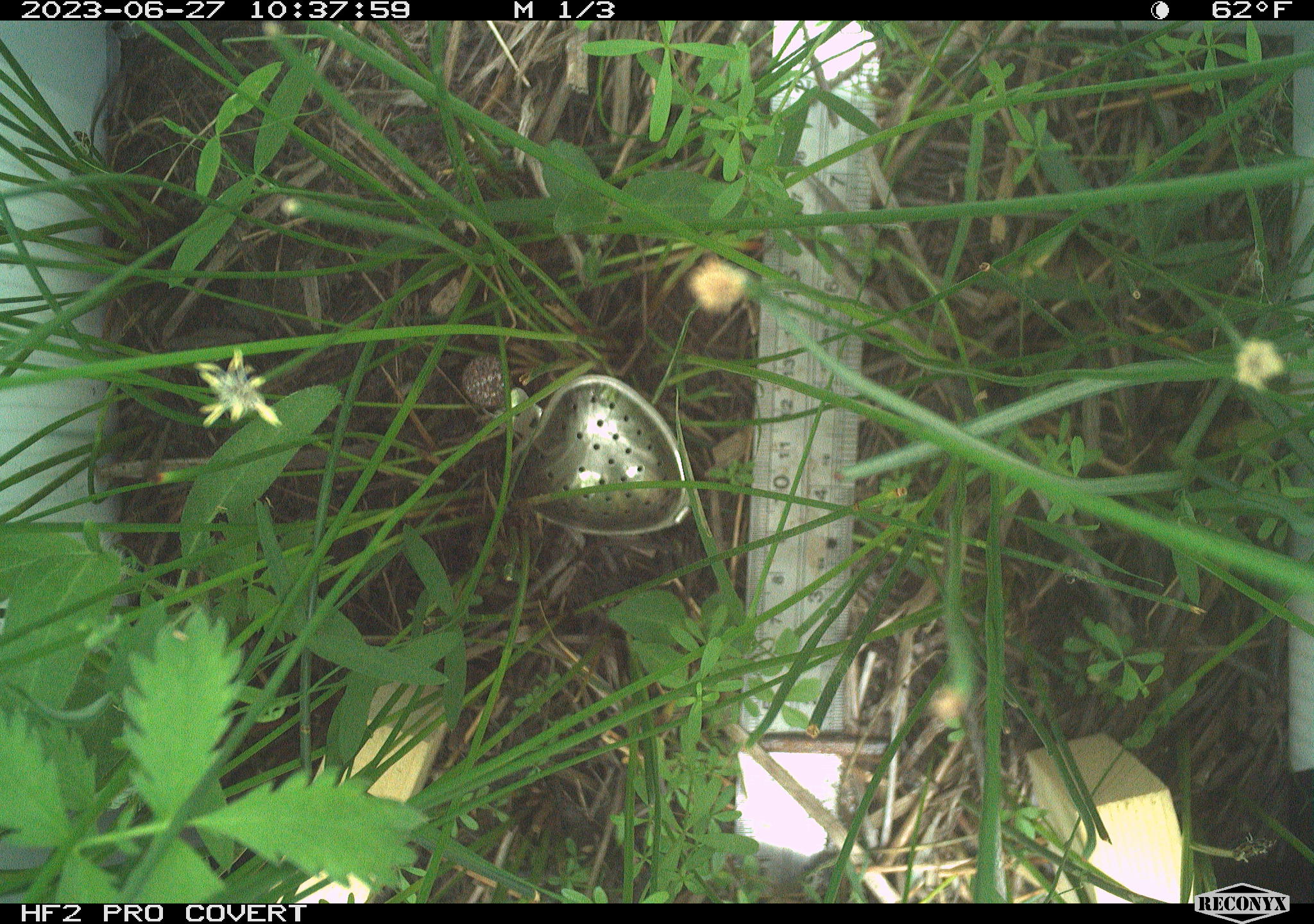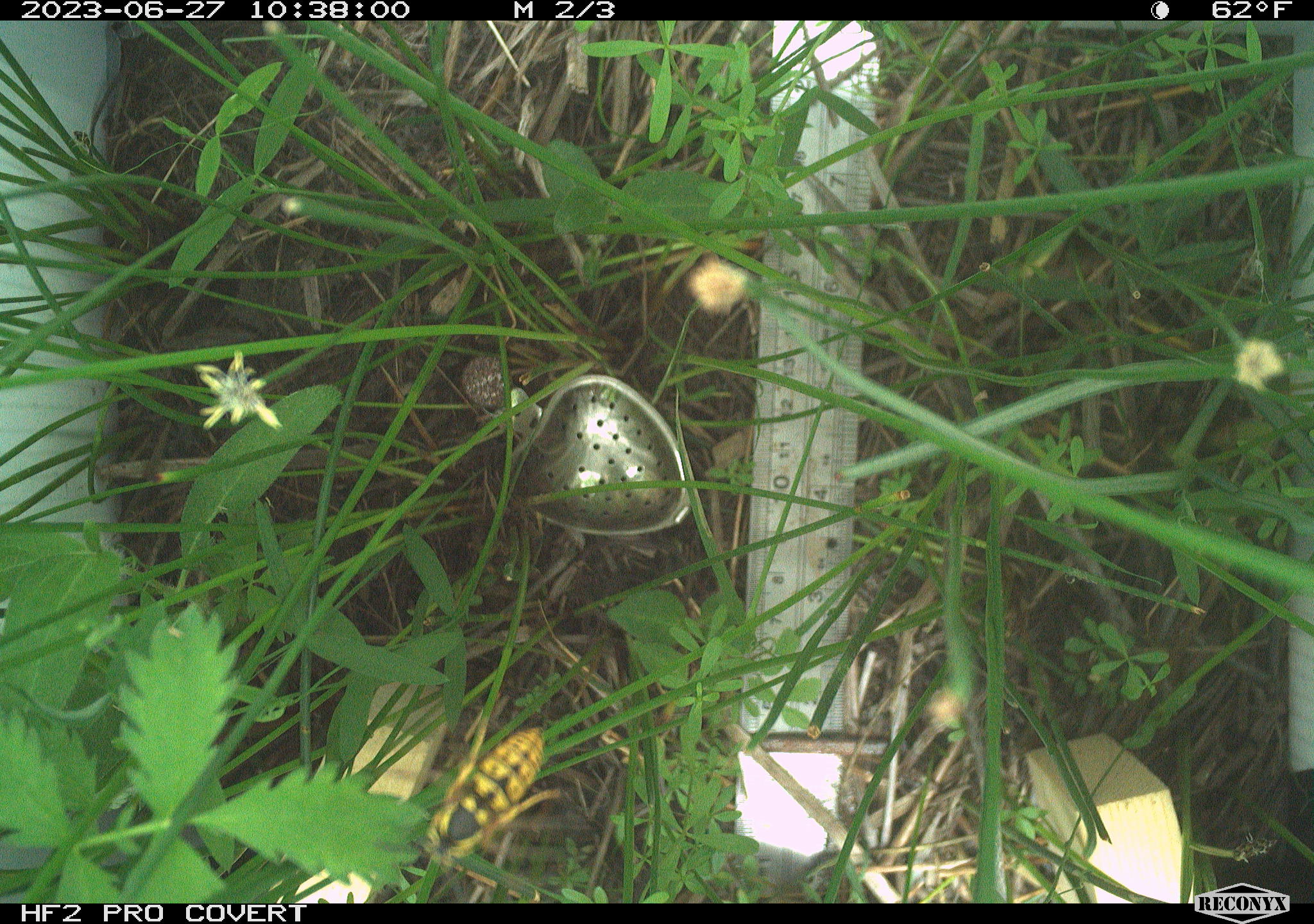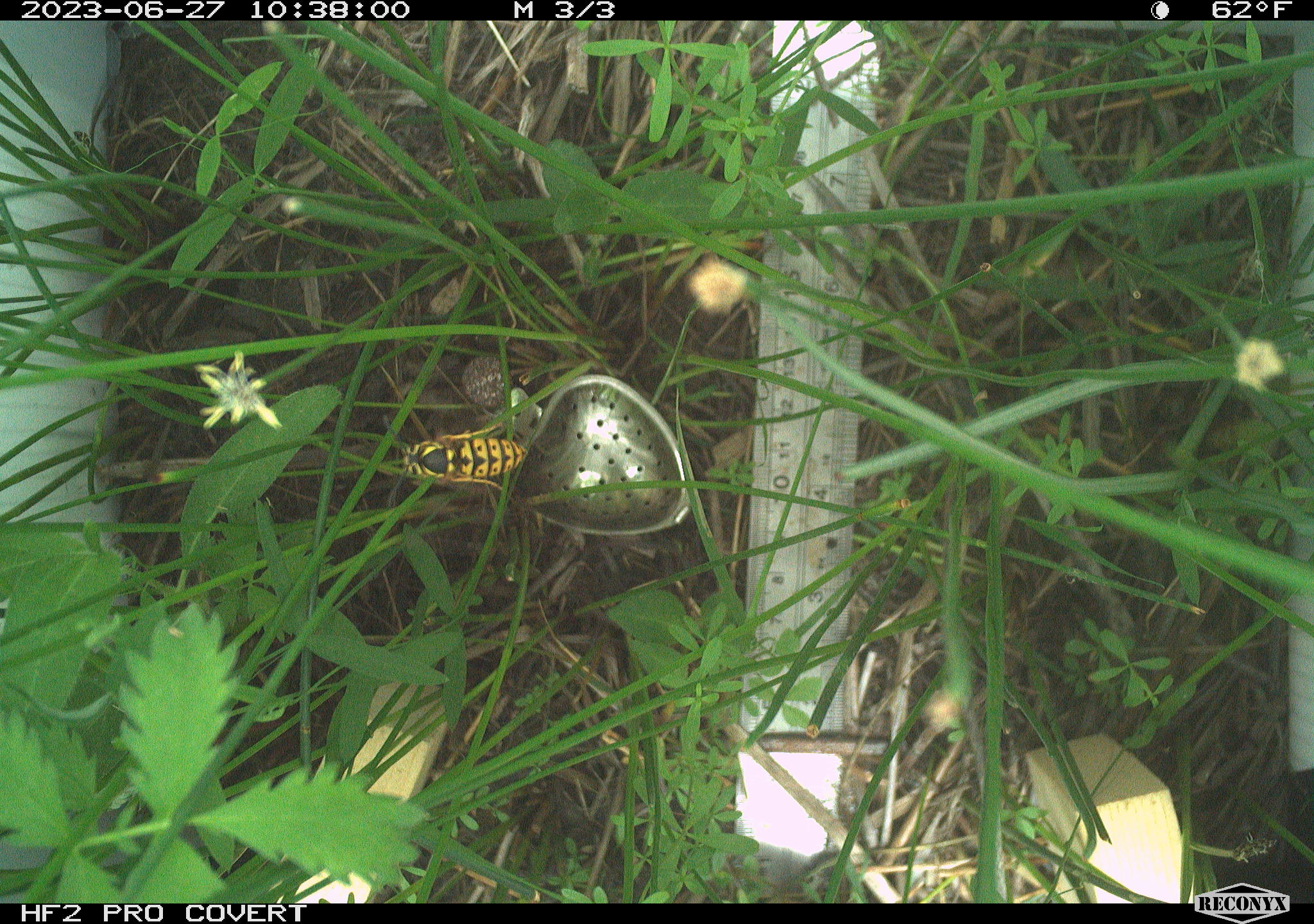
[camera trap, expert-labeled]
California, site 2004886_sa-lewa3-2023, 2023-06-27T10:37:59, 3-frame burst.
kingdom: Animalia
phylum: Arthropoda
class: Insecta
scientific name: Insecta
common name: insect